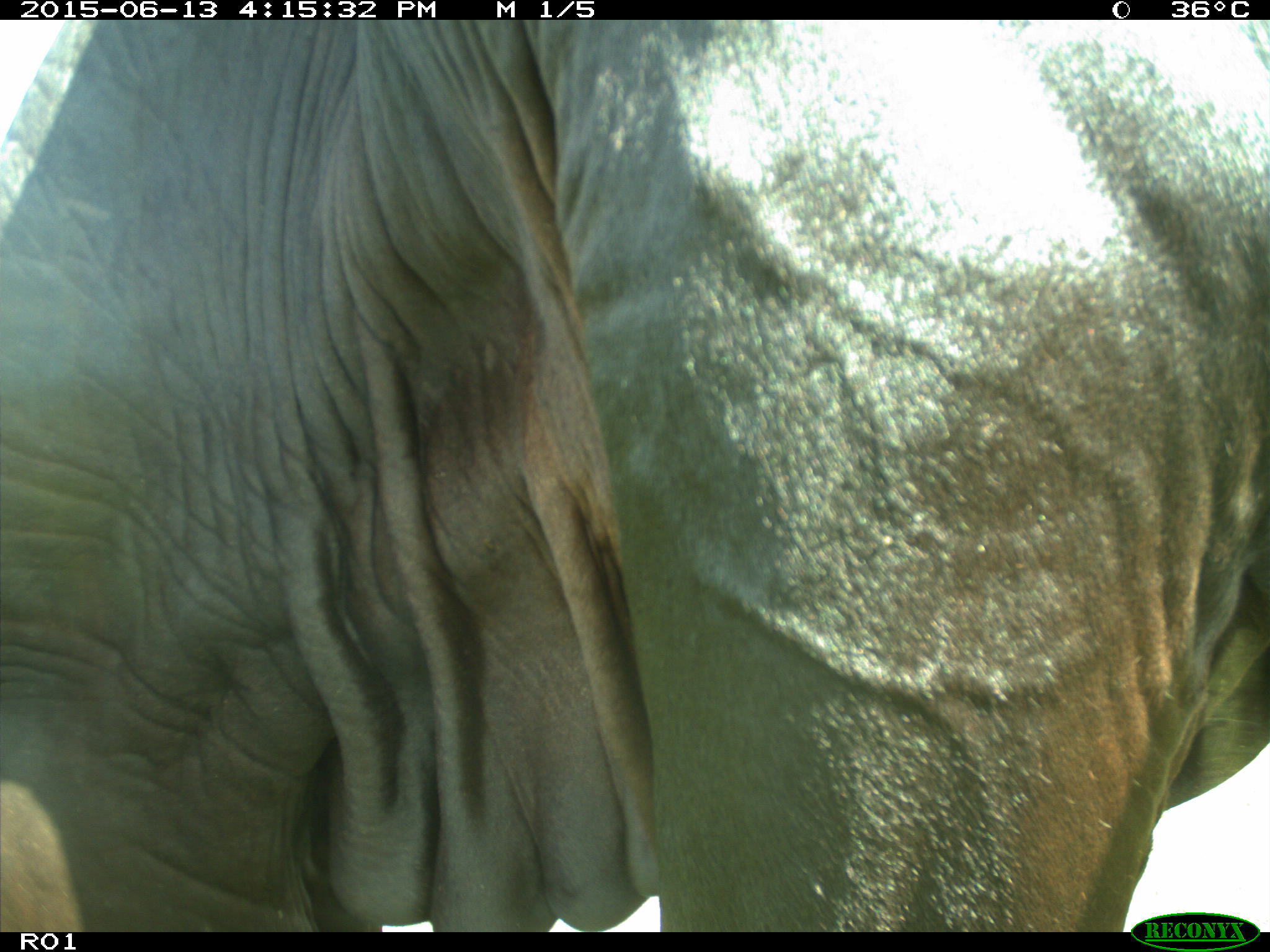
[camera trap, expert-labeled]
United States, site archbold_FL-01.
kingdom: Animalia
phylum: Chordata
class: Mammalia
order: Artiodactyla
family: Bovidae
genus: Bos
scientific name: Bos taurus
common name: domestic cow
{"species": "Bos taurus (domestic cow)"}